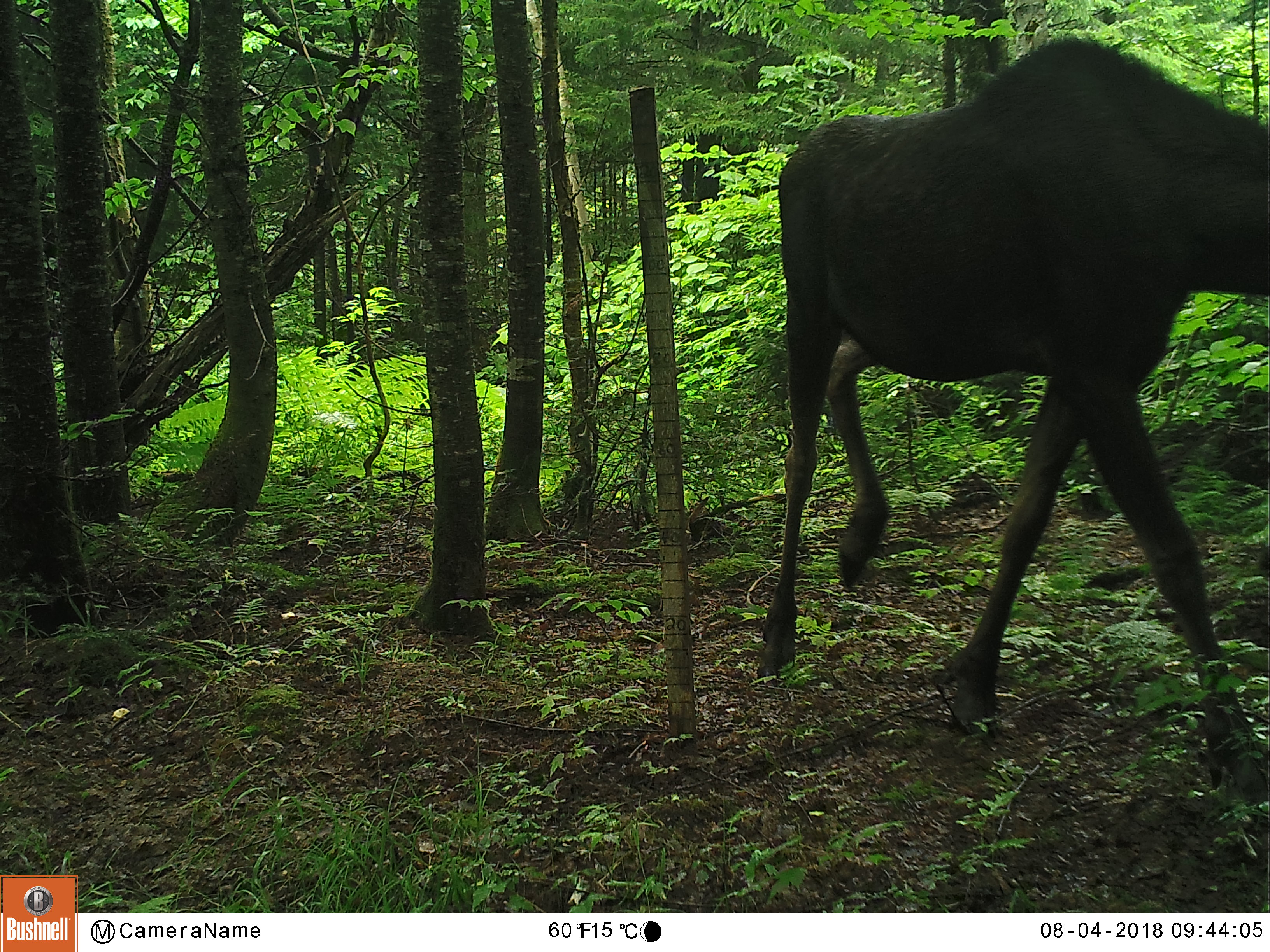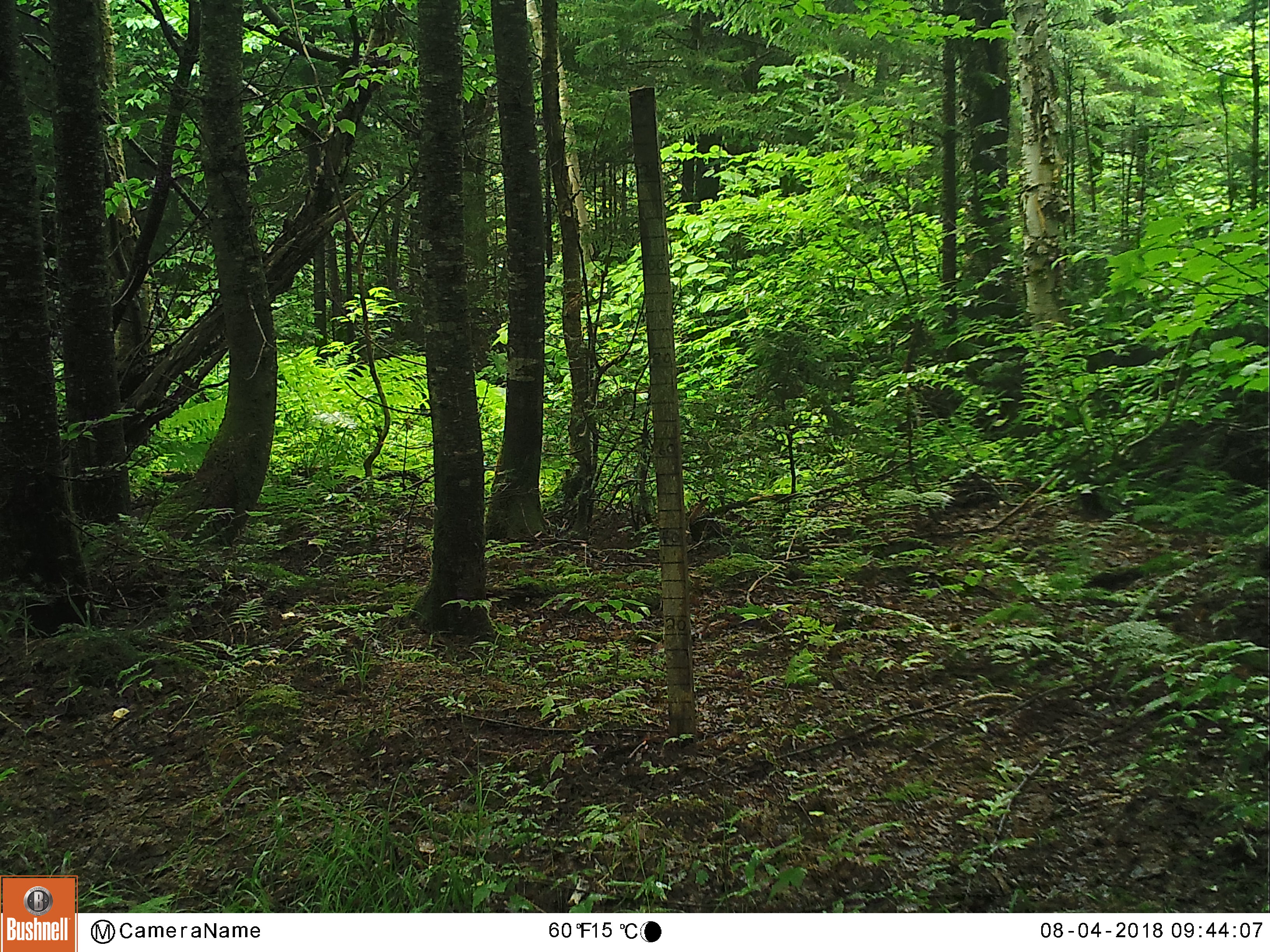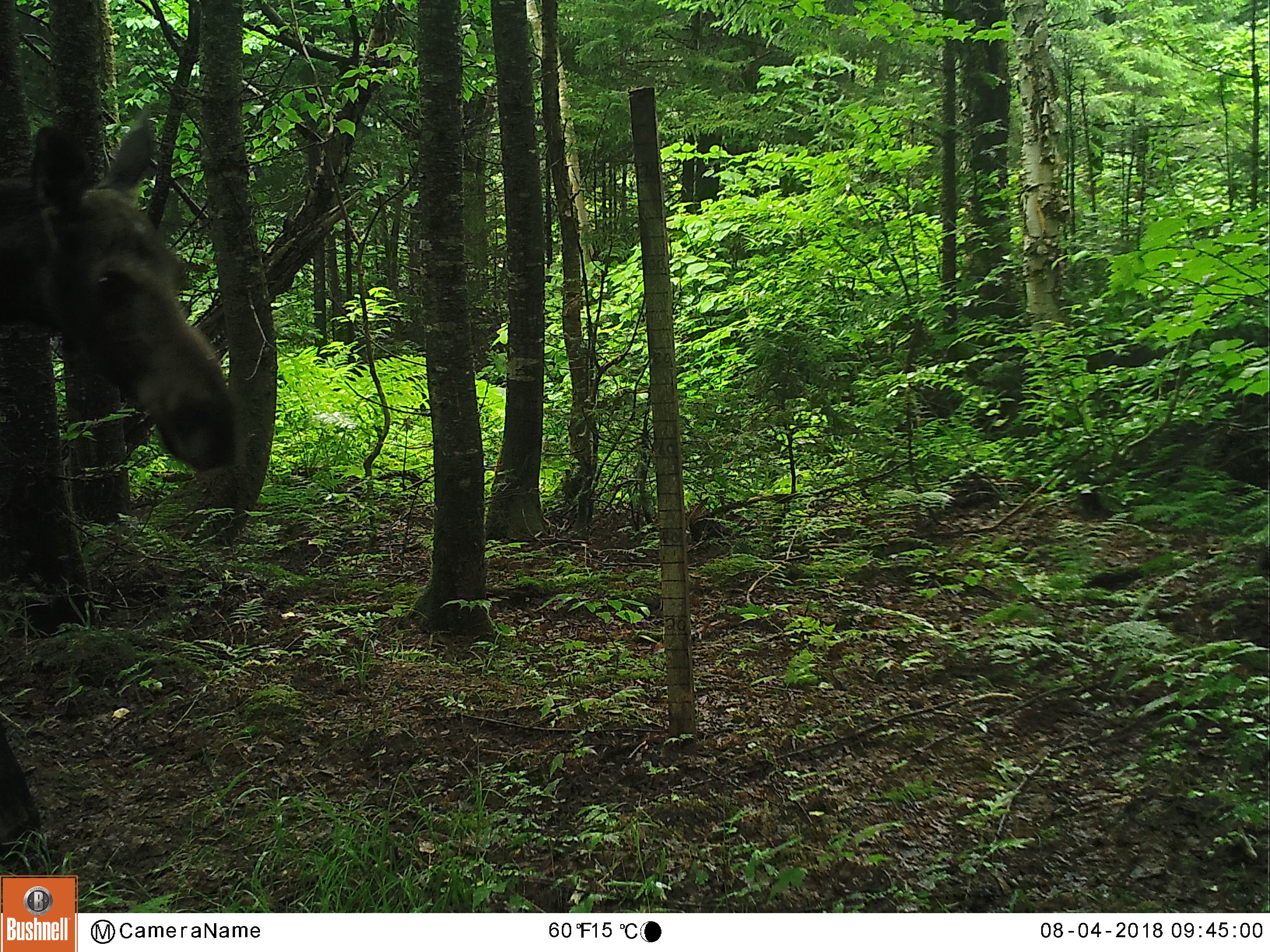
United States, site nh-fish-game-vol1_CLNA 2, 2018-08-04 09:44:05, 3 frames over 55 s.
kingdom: Animalia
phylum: Chordata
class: Mammalia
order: Artiodactyla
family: Cervidae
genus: Alces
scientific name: Alces alces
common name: moose